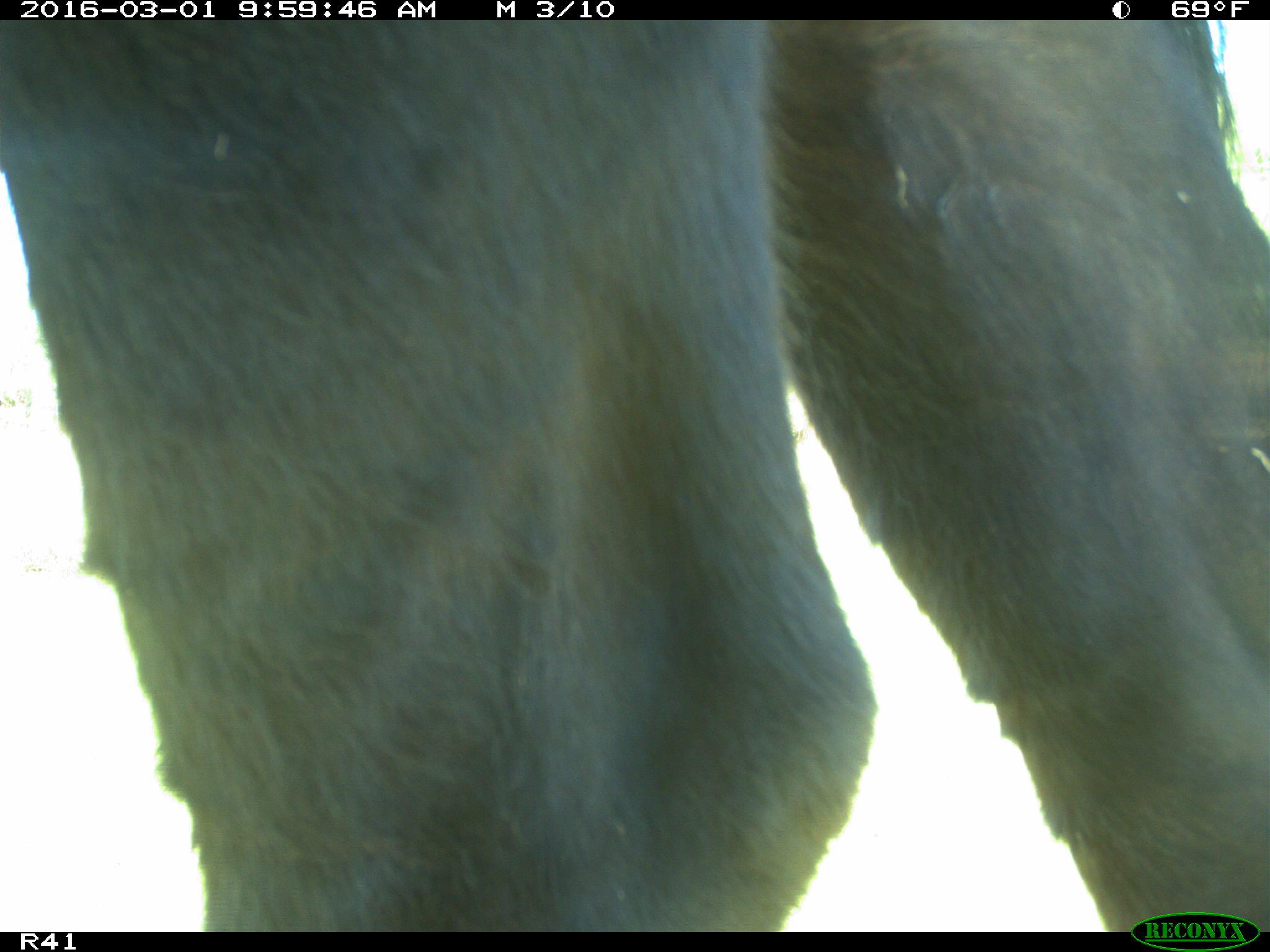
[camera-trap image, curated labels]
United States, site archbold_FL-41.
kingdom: Animalia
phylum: Chordata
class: Mammalia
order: Artiodactyla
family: Bovidae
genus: Bos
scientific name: Bos taurus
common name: domestic cow